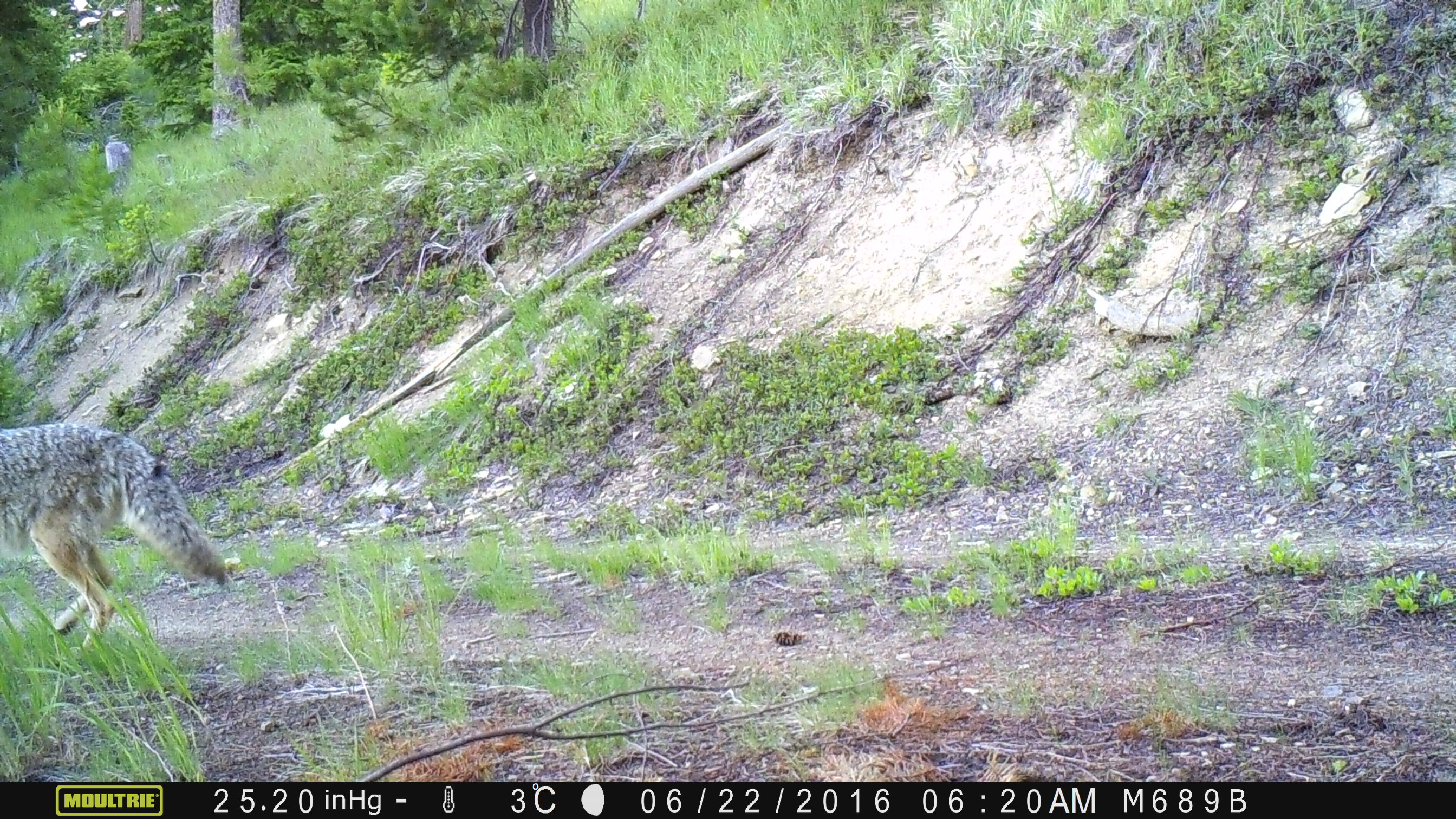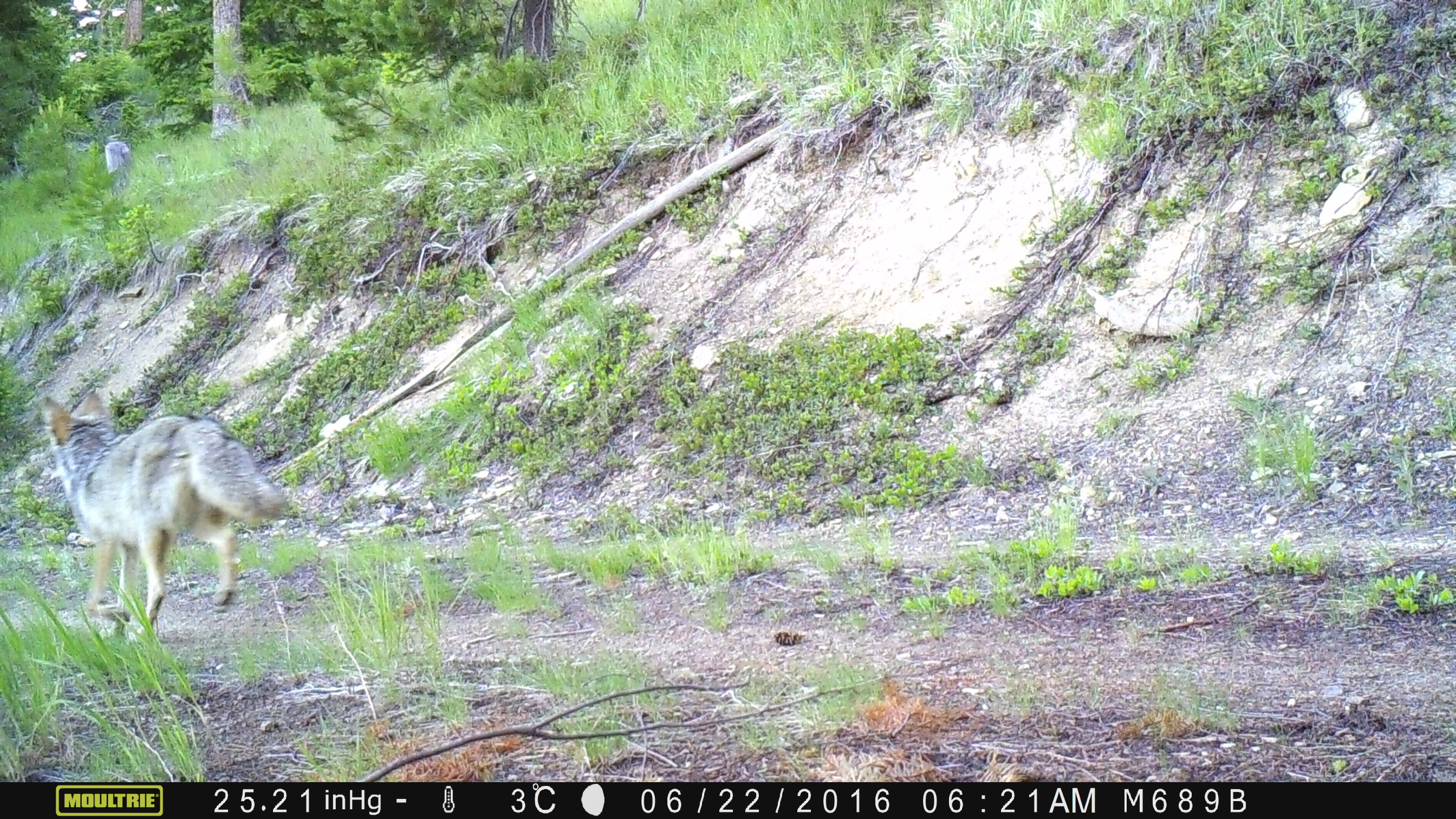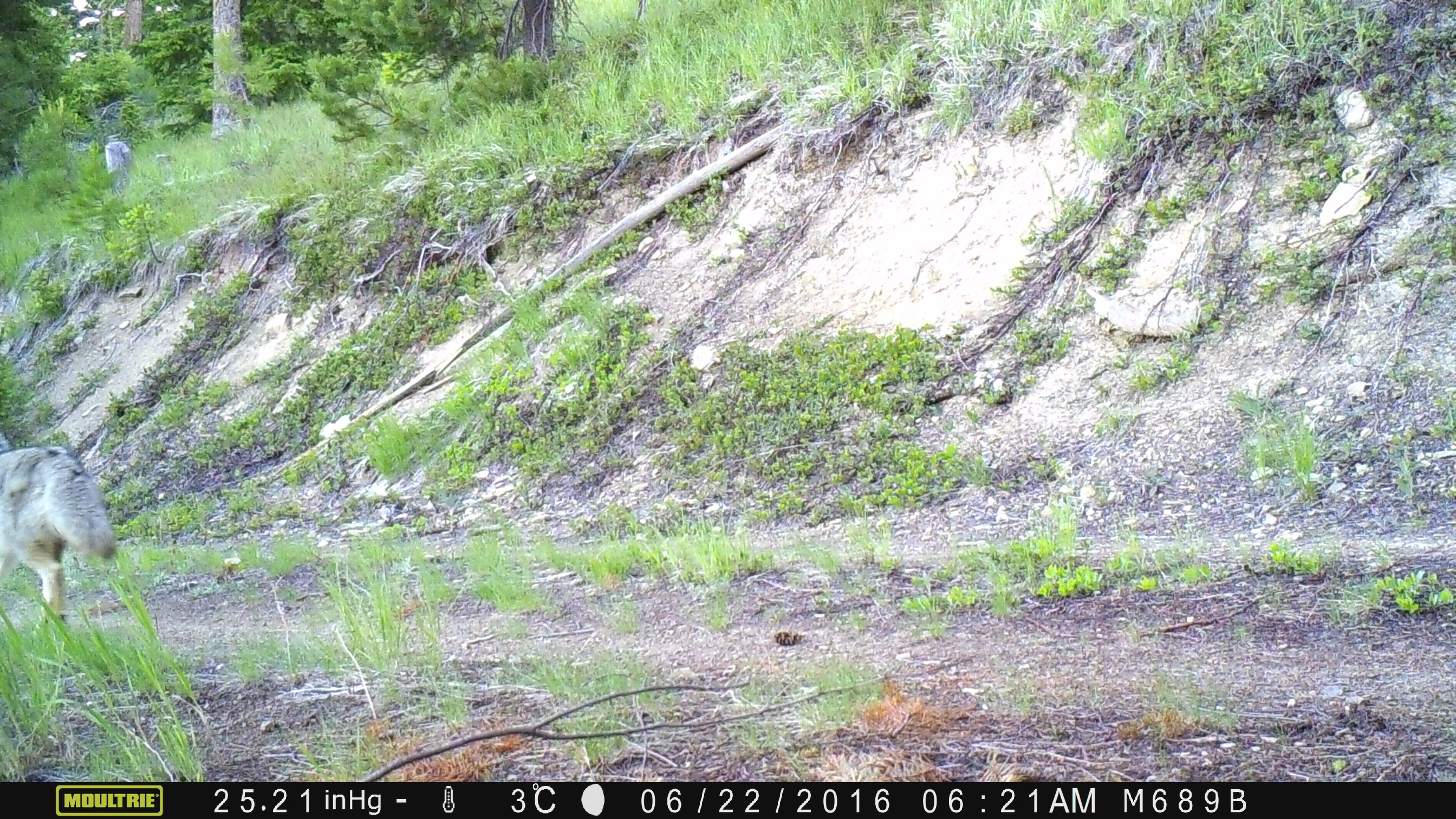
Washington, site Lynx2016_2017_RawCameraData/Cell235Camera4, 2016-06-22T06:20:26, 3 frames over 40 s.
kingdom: Animalia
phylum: Chordata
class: Mammalia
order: Carnivora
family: Canidae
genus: Canis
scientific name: Canis latrans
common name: coyote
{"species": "Canis latrans (coyote)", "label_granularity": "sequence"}